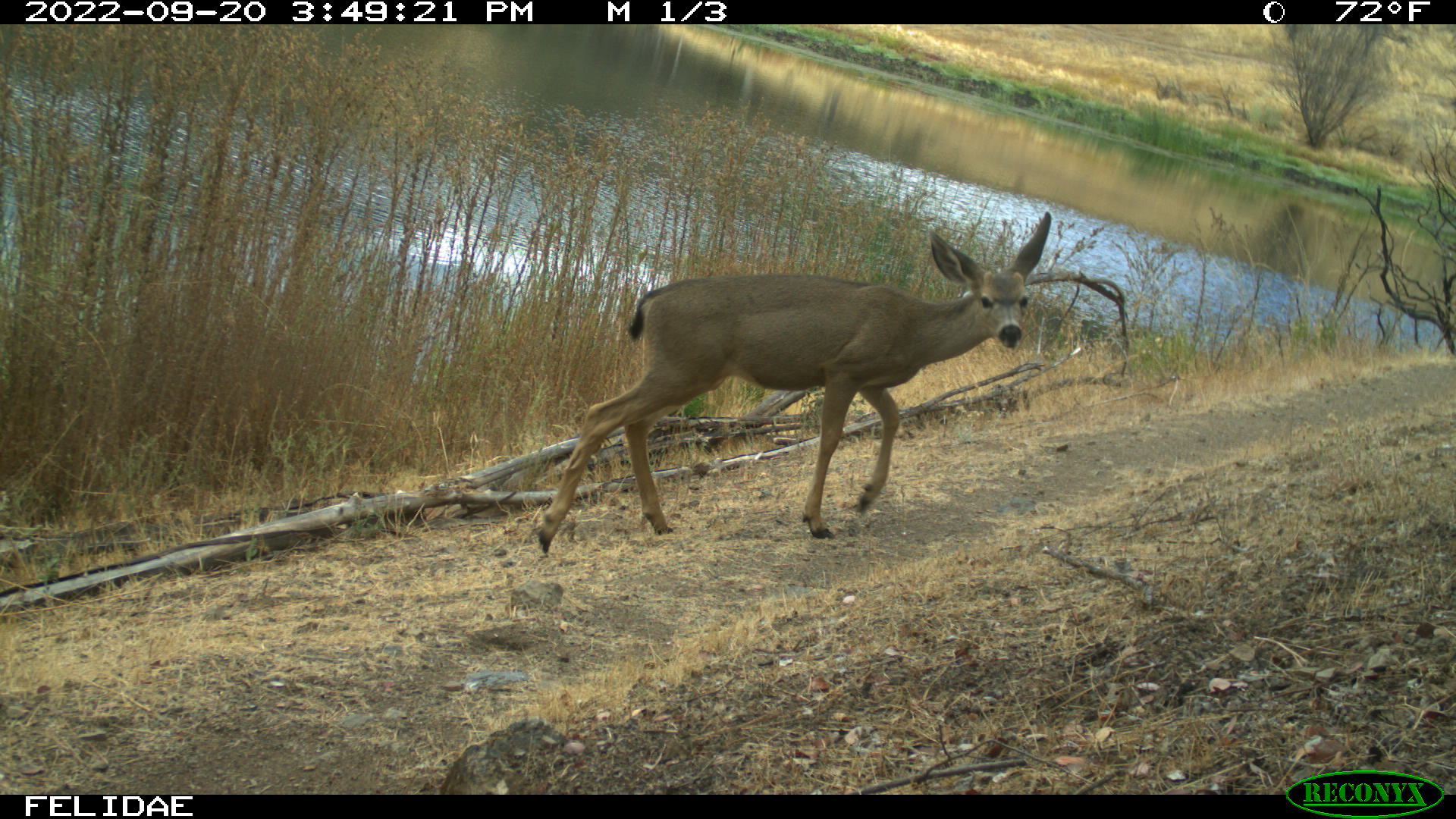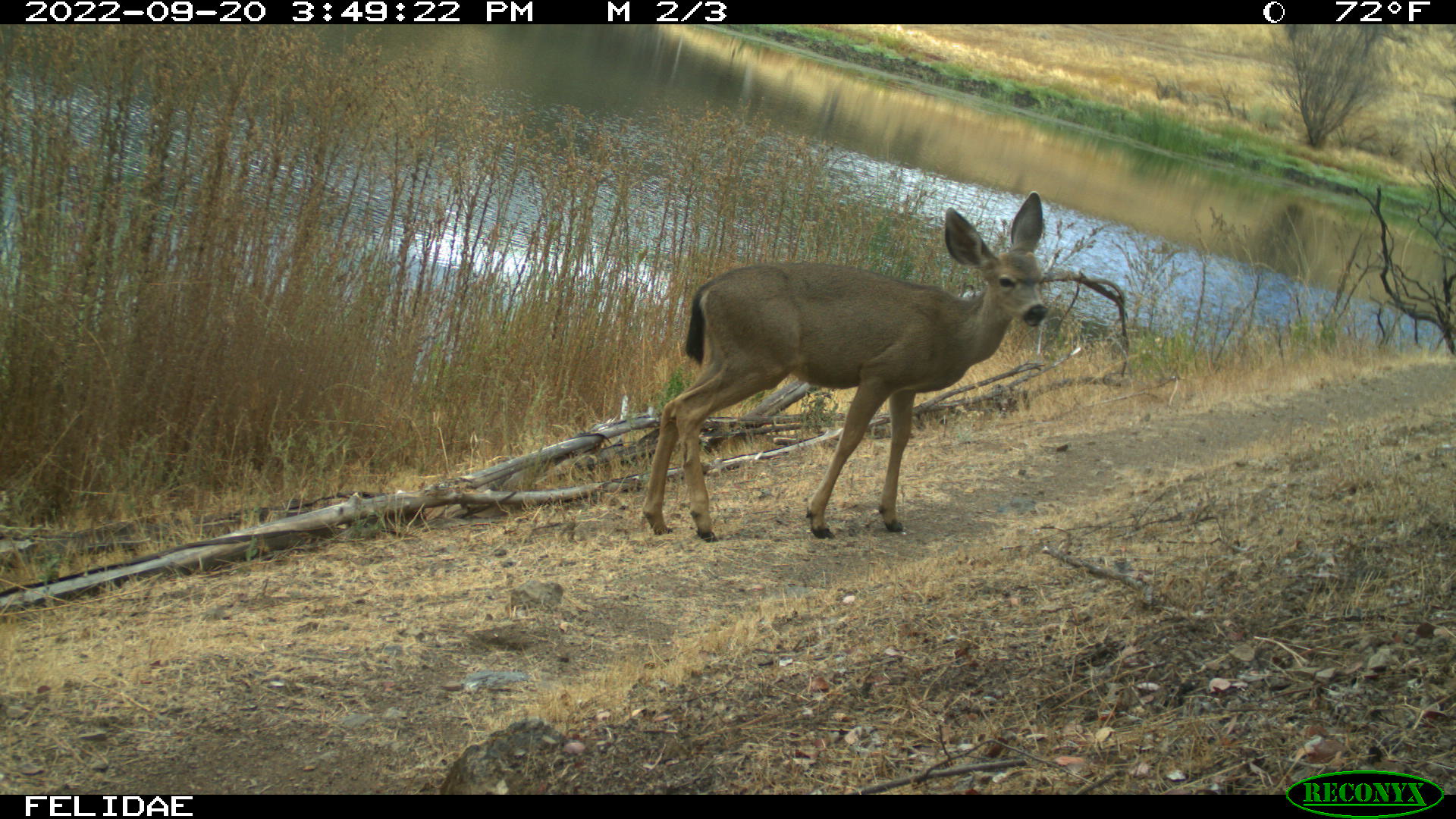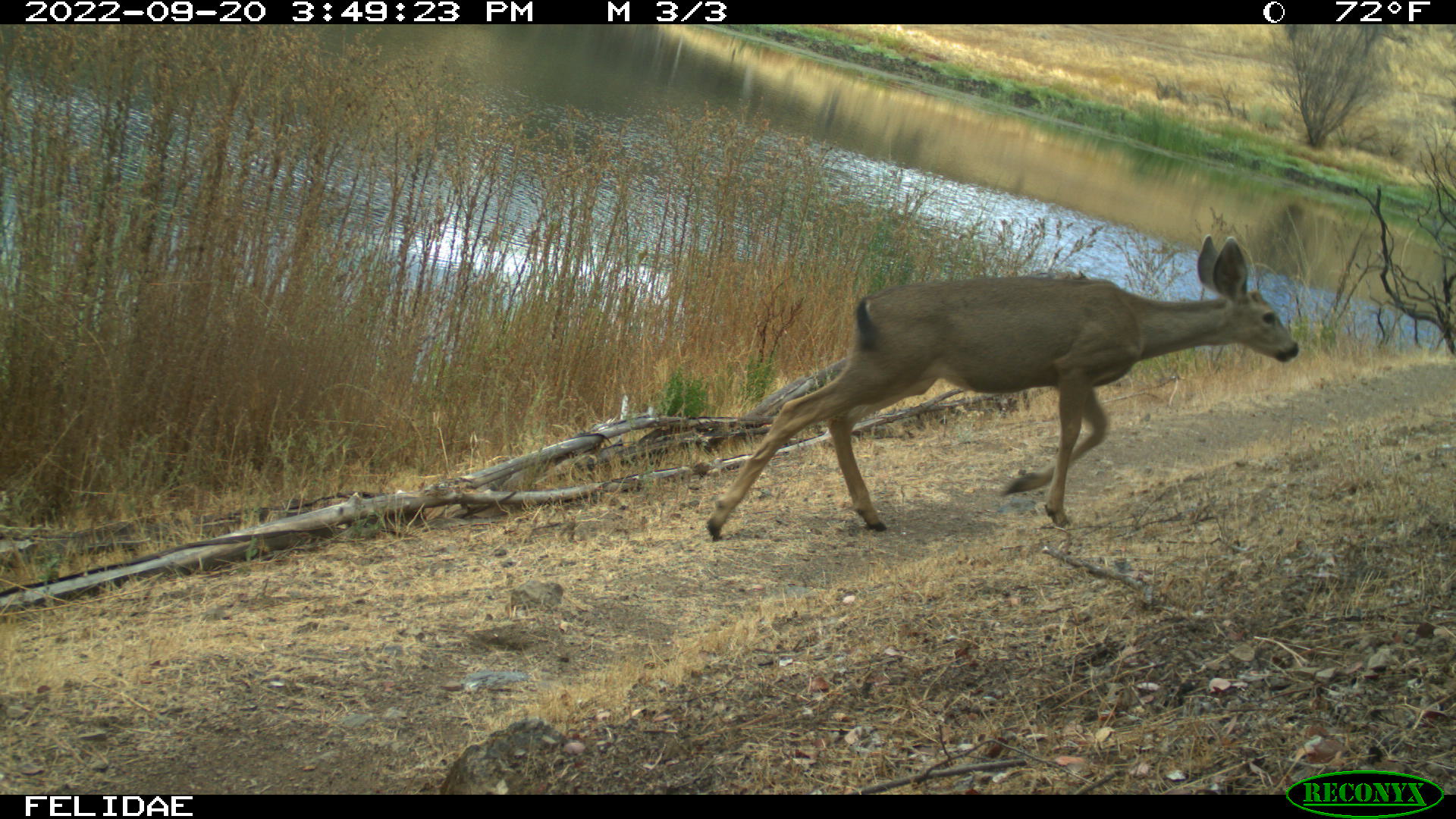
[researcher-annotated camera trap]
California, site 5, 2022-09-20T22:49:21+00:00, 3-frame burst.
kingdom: Animalia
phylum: Chordata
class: Mammalia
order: Artiodactyla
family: Cervidae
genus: Odocoileus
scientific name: Odocoileus hemionus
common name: mule deer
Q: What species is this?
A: Mule deer (Odocoileus hemionus).